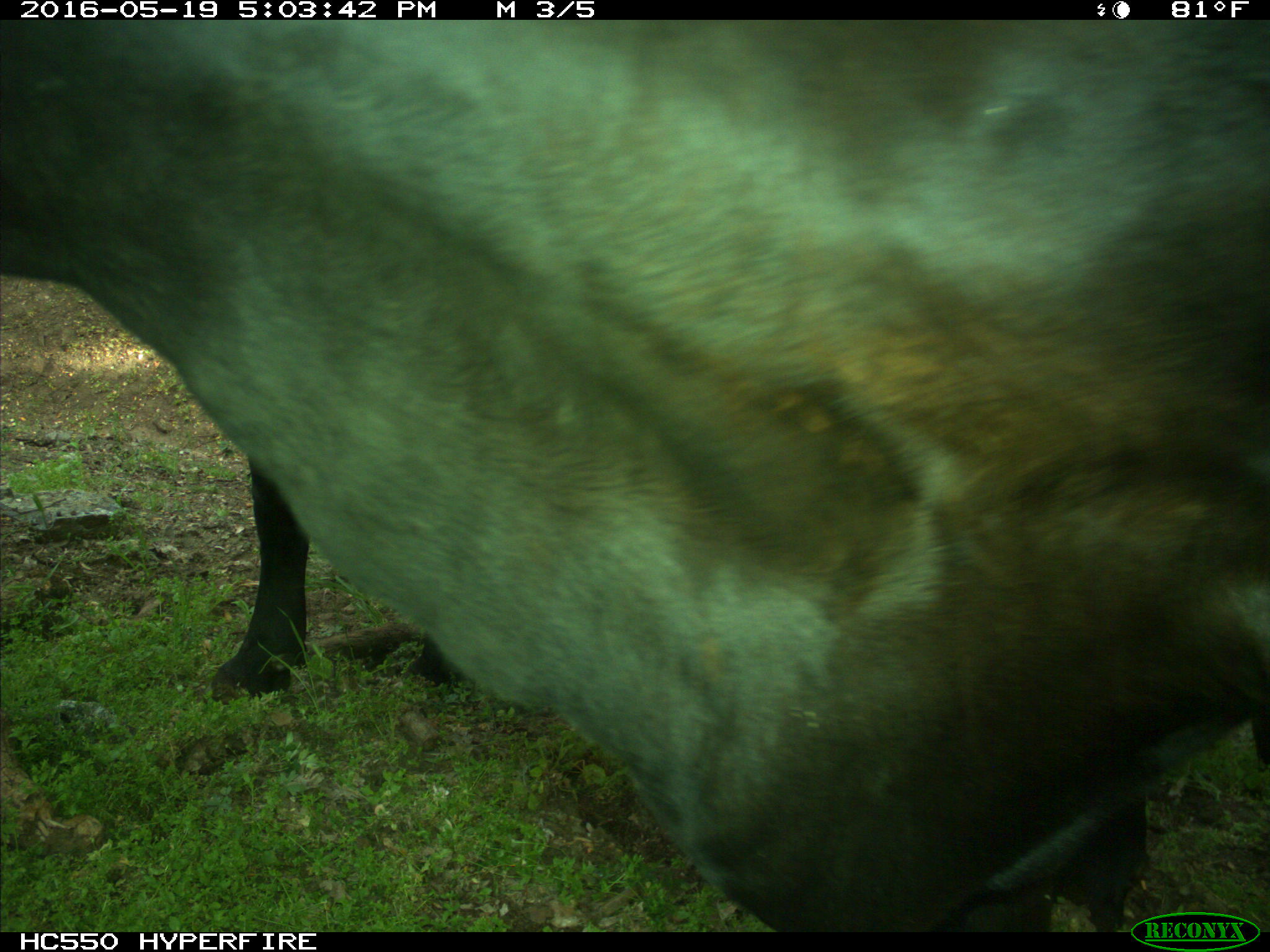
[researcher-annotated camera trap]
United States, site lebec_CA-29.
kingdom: Animalia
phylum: Chordata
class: Mammalia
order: Artiodactyla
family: Bovidae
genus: Bos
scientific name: Bos taurus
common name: domestic cow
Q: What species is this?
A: Bos taurus (domestic cow).